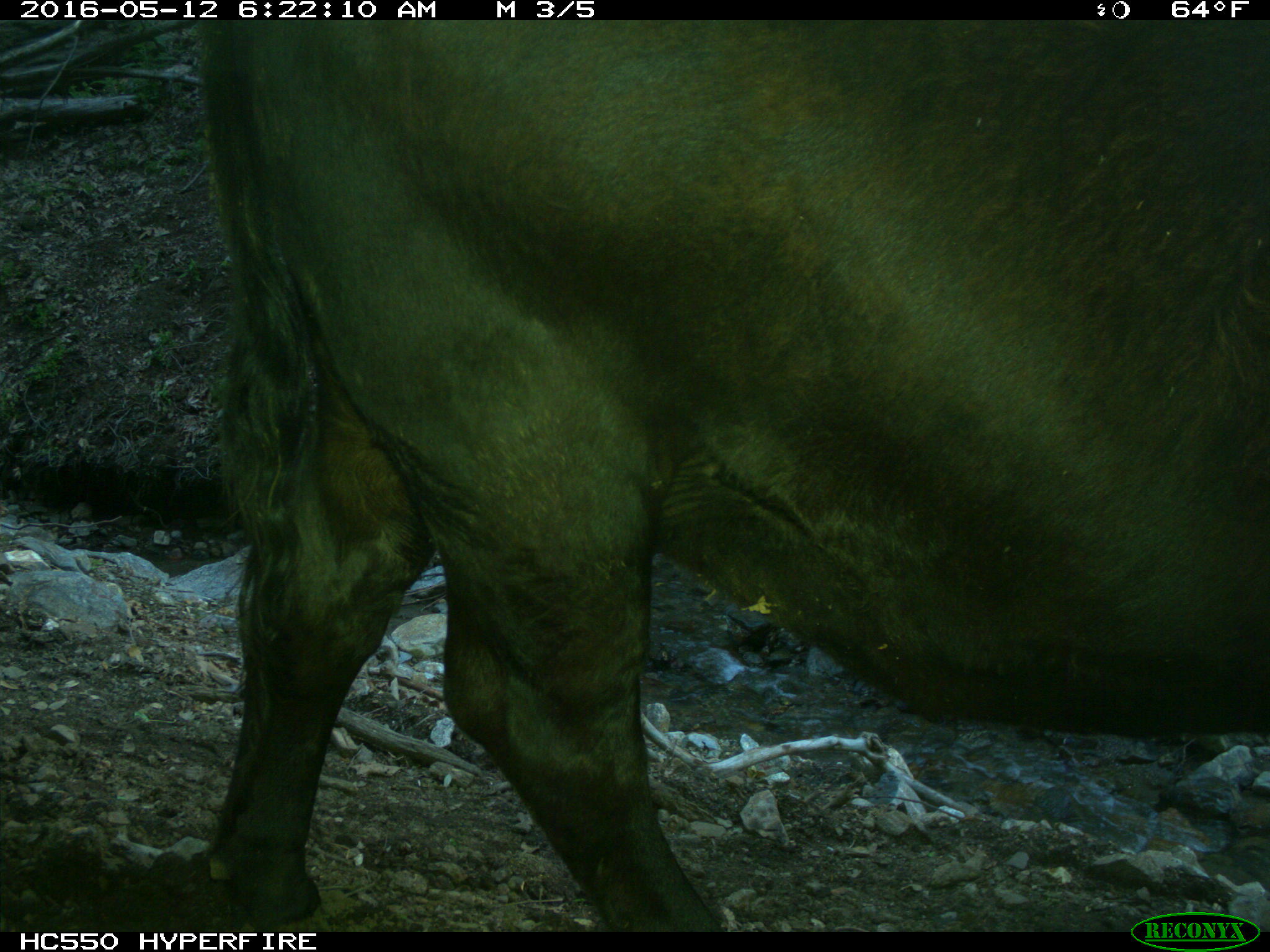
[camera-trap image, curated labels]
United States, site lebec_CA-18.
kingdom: Animalia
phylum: Chordata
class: Mammalia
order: Artiodactyla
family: Bovidae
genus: Bos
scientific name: Bos taurus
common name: domestic cow